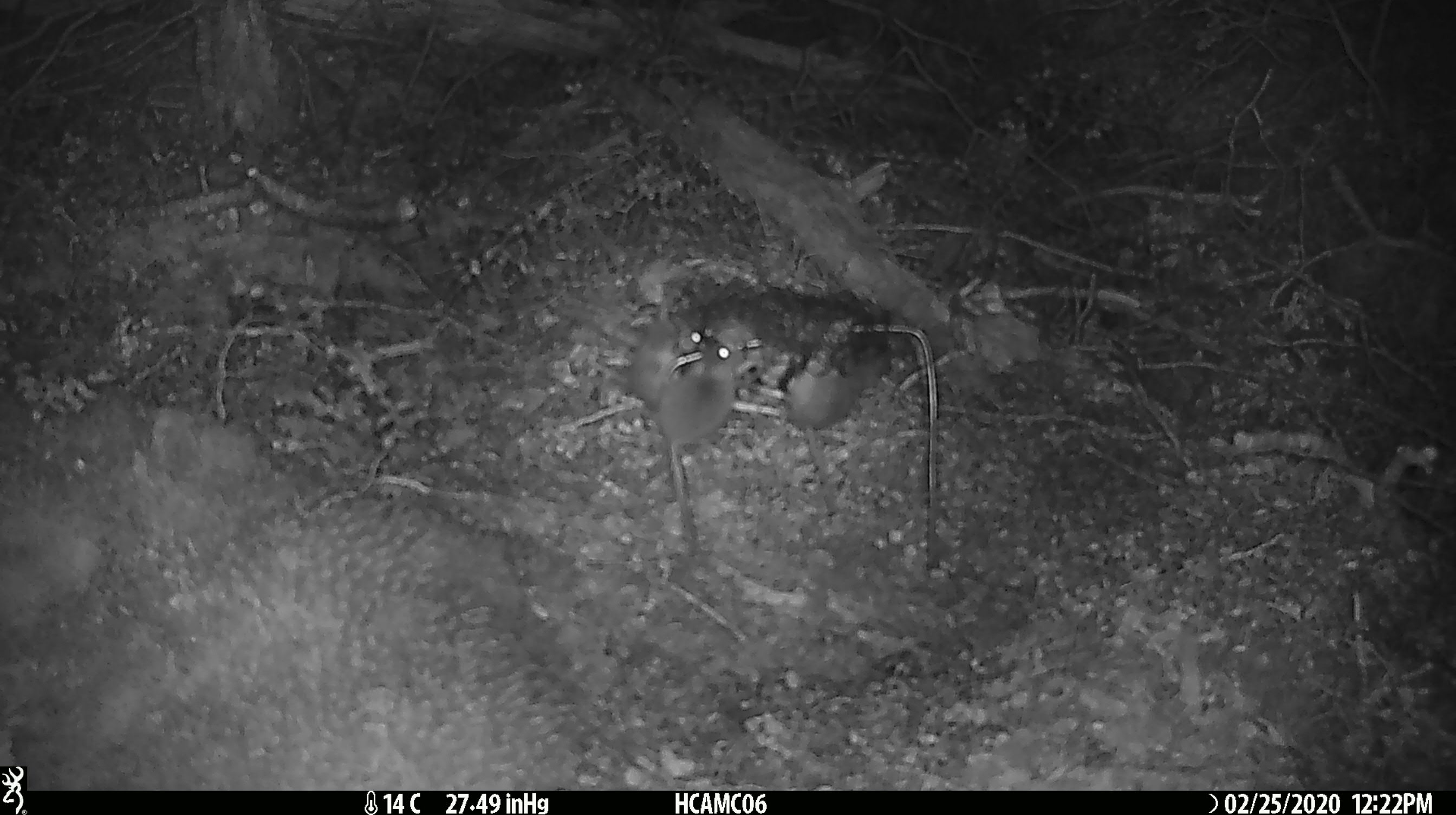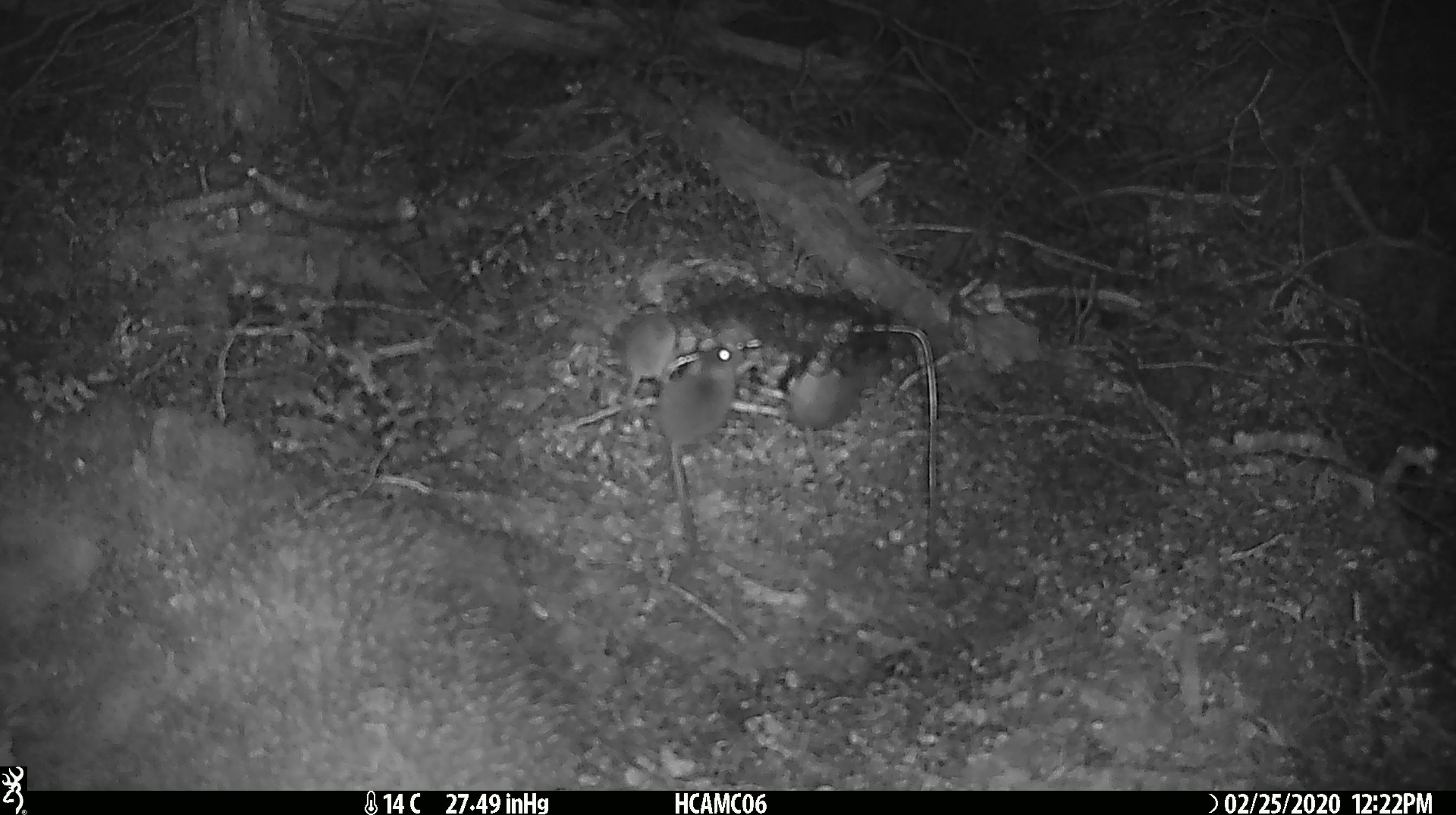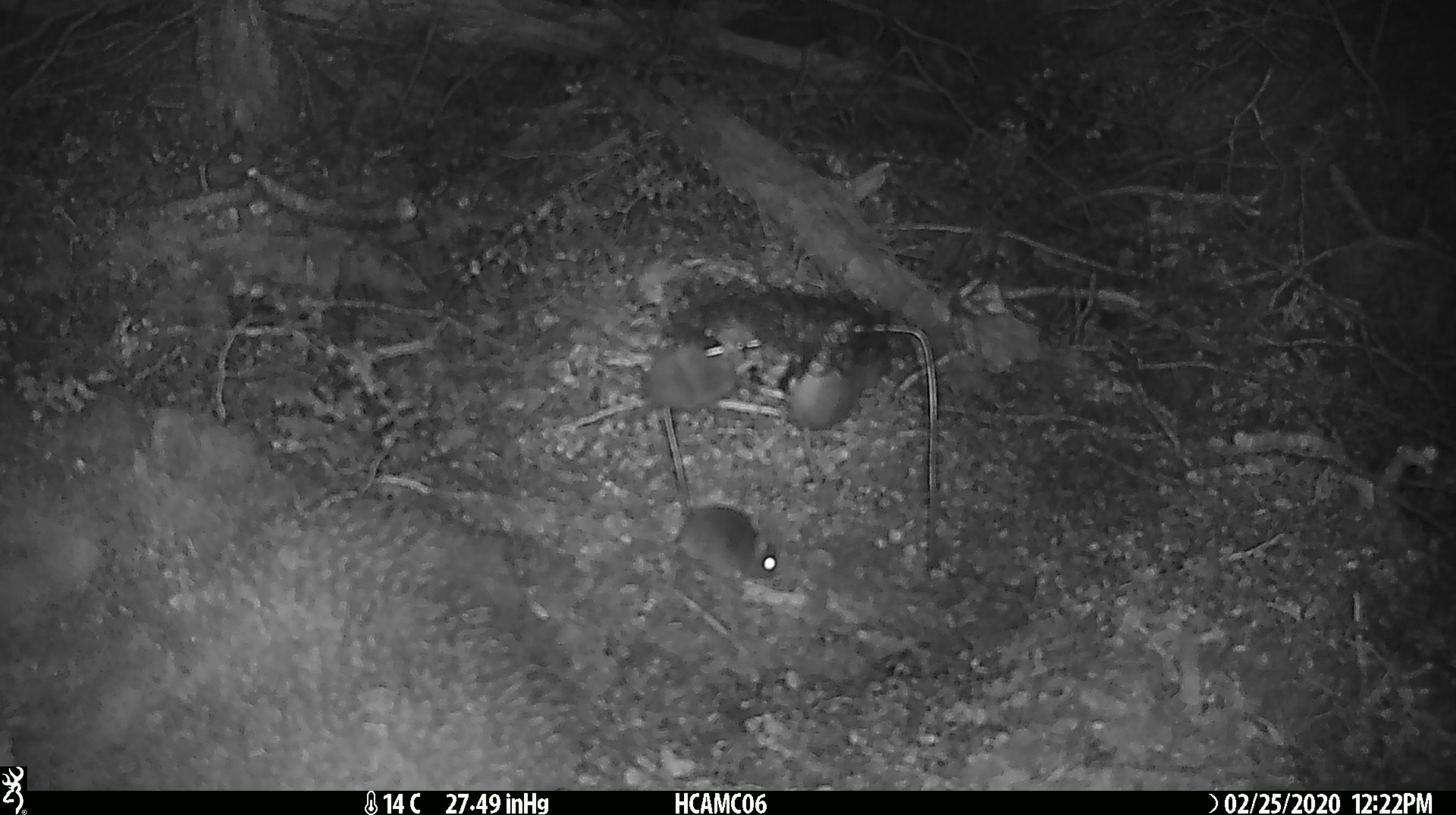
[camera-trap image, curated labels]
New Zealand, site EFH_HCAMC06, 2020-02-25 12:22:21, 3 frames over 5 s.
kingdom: Animalia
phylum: Chordata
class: Mammalia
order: Rodentia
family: Muridae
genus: Mus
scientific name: Mus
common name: mouse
Mouse (Mus).